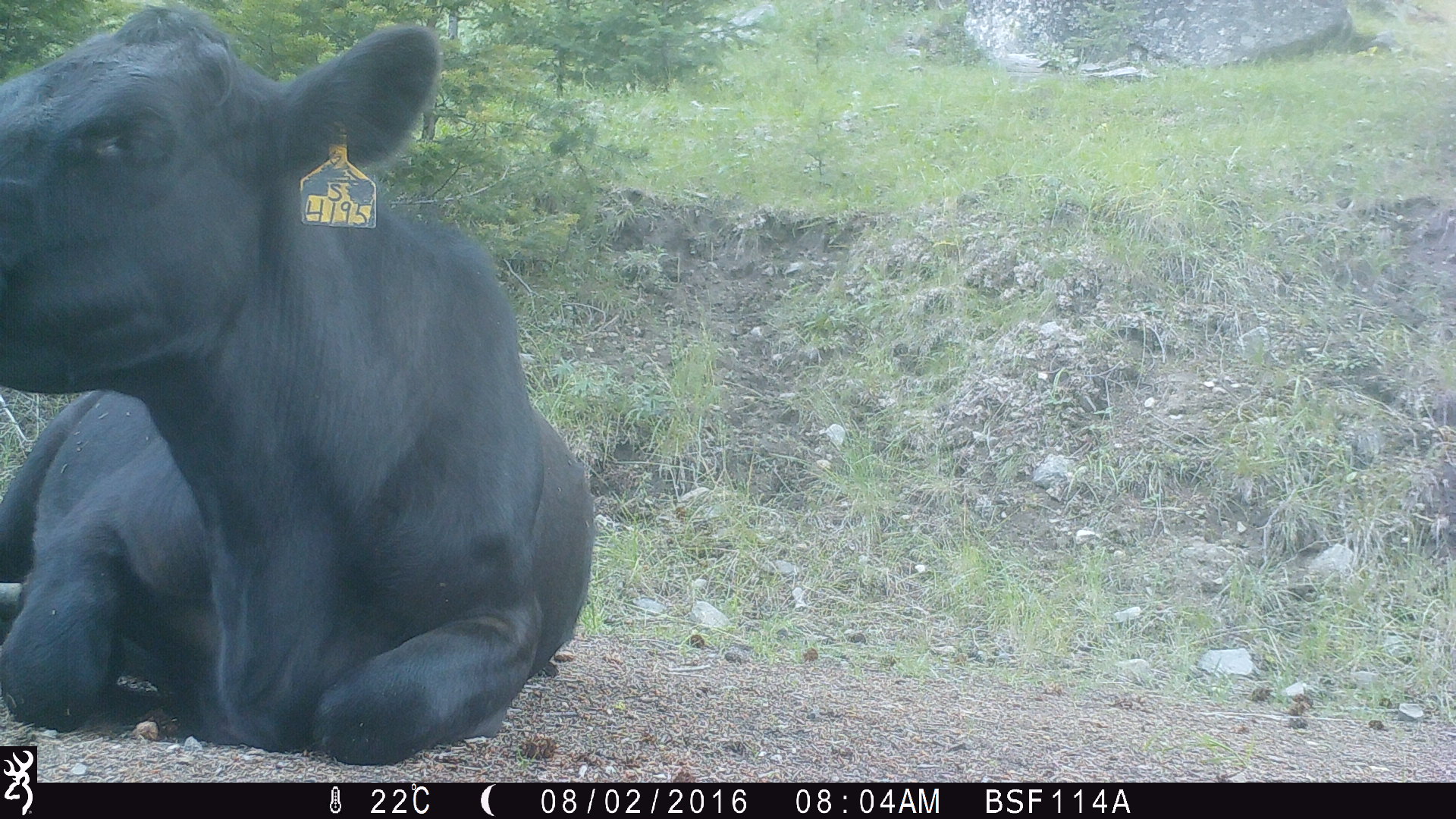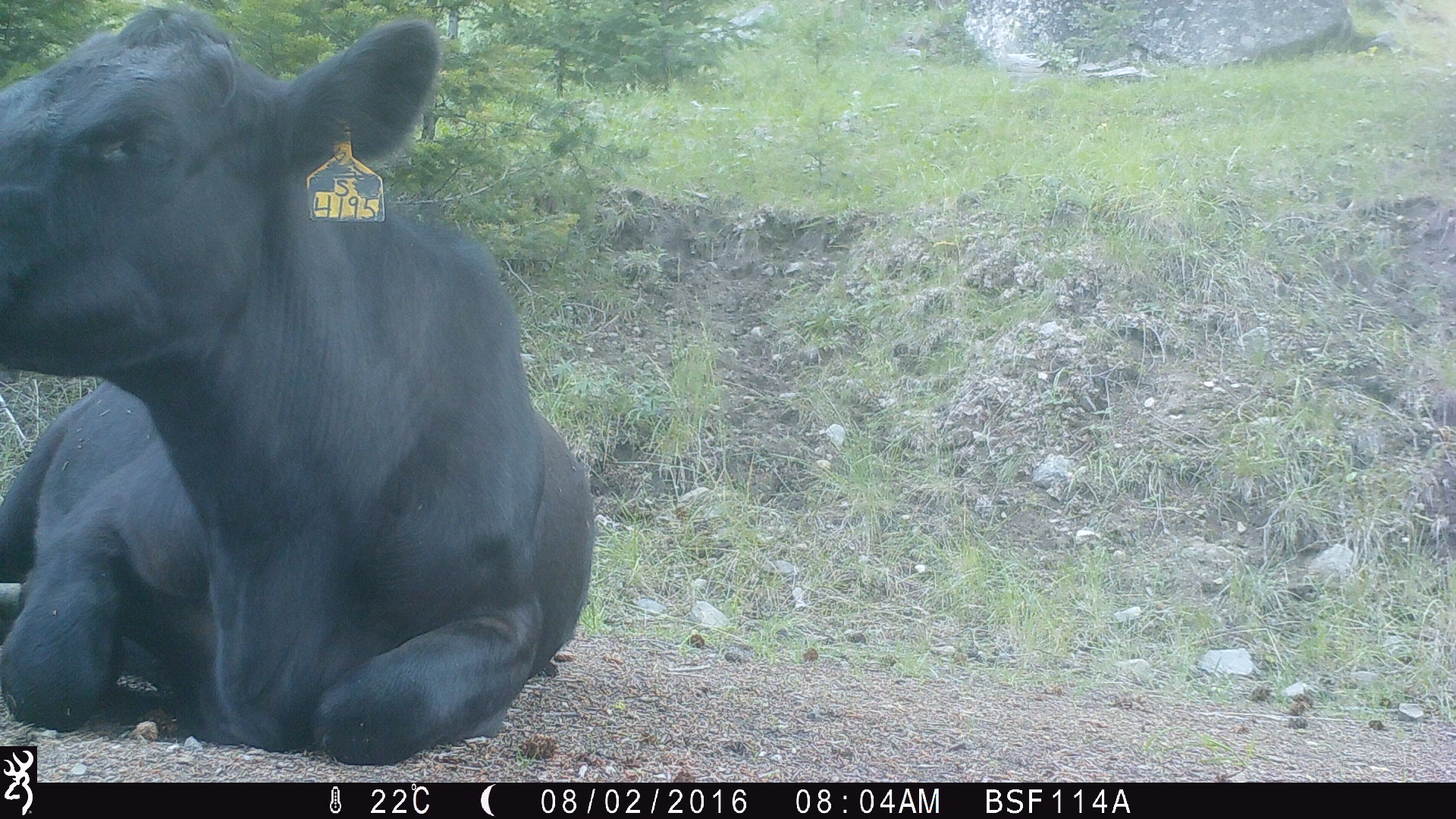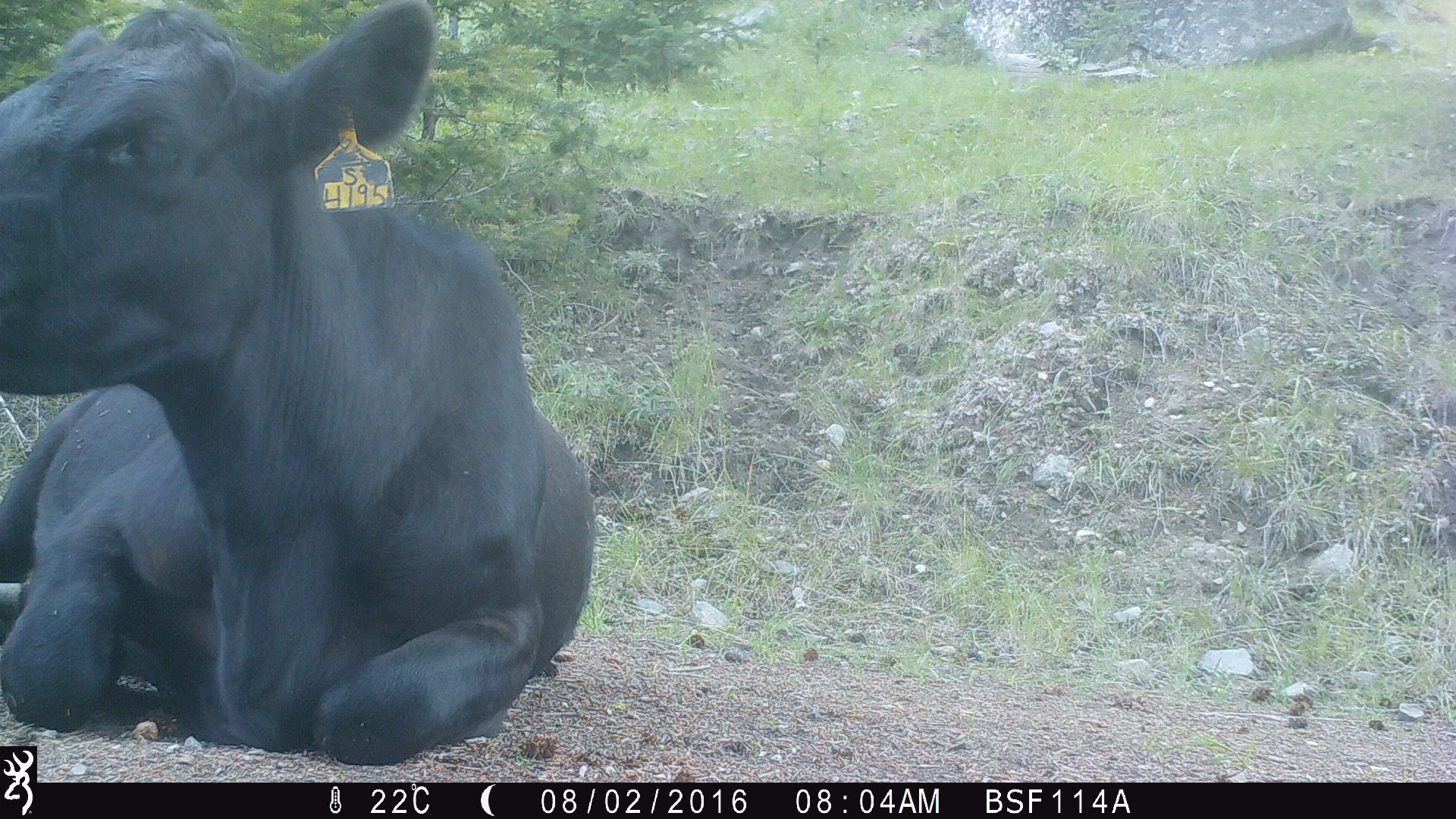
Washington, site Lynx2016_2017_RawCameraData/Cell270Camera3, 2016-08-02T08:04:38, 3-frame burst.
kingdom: Animalia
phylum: Chordata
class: Mammalia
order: Artiodactyla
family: Bovidae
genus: Bos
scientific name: Bos taurus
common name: domestic cattle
Domestic cattle (Bos taurus). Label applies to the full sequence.